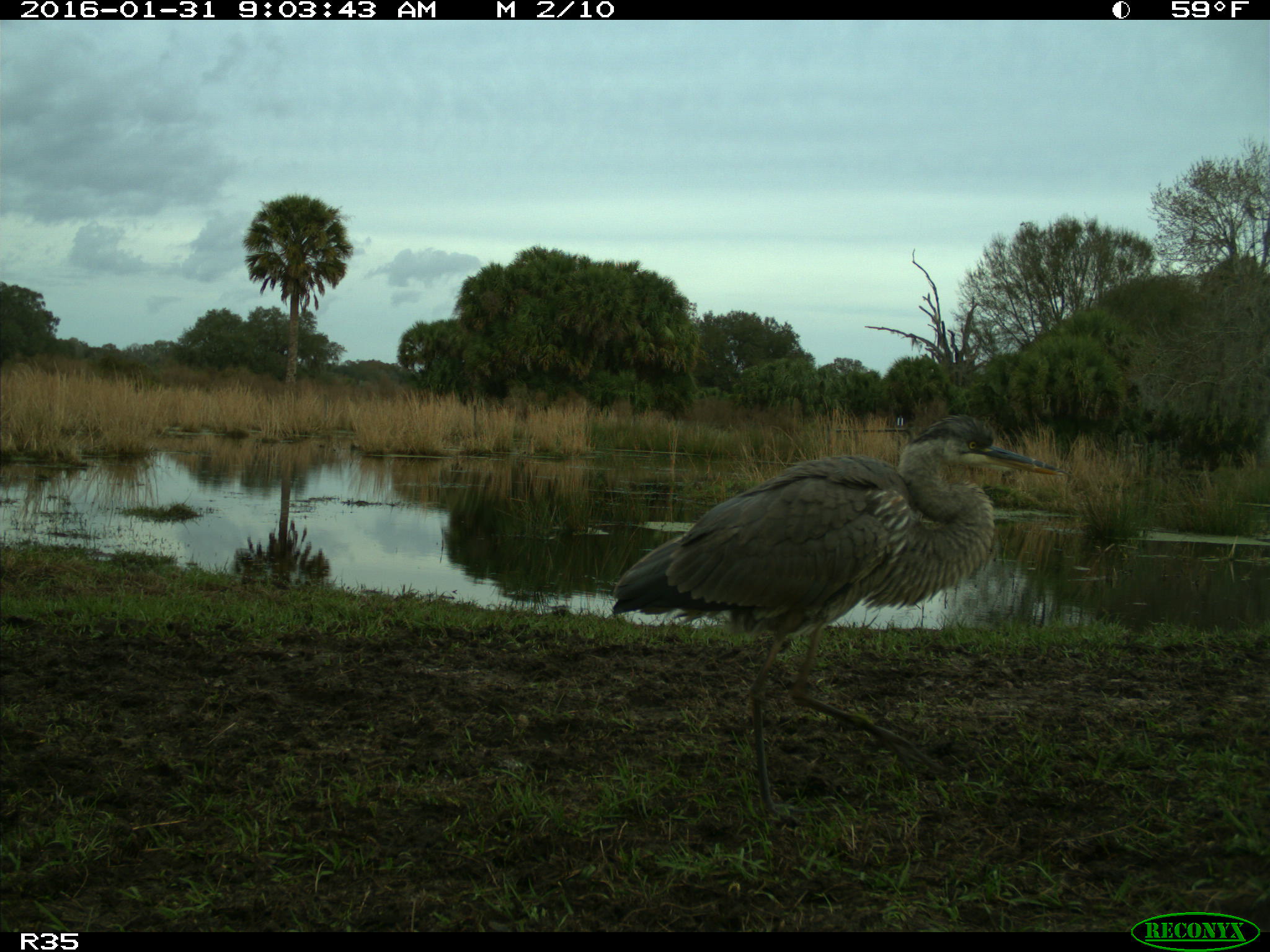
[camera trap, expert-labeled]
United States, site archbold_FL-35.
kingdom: Animalia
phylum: Chordata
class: Aves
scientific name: Aves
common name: birds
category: unidentified bird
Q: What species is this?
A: Unidentified bird (birds) (Aves).